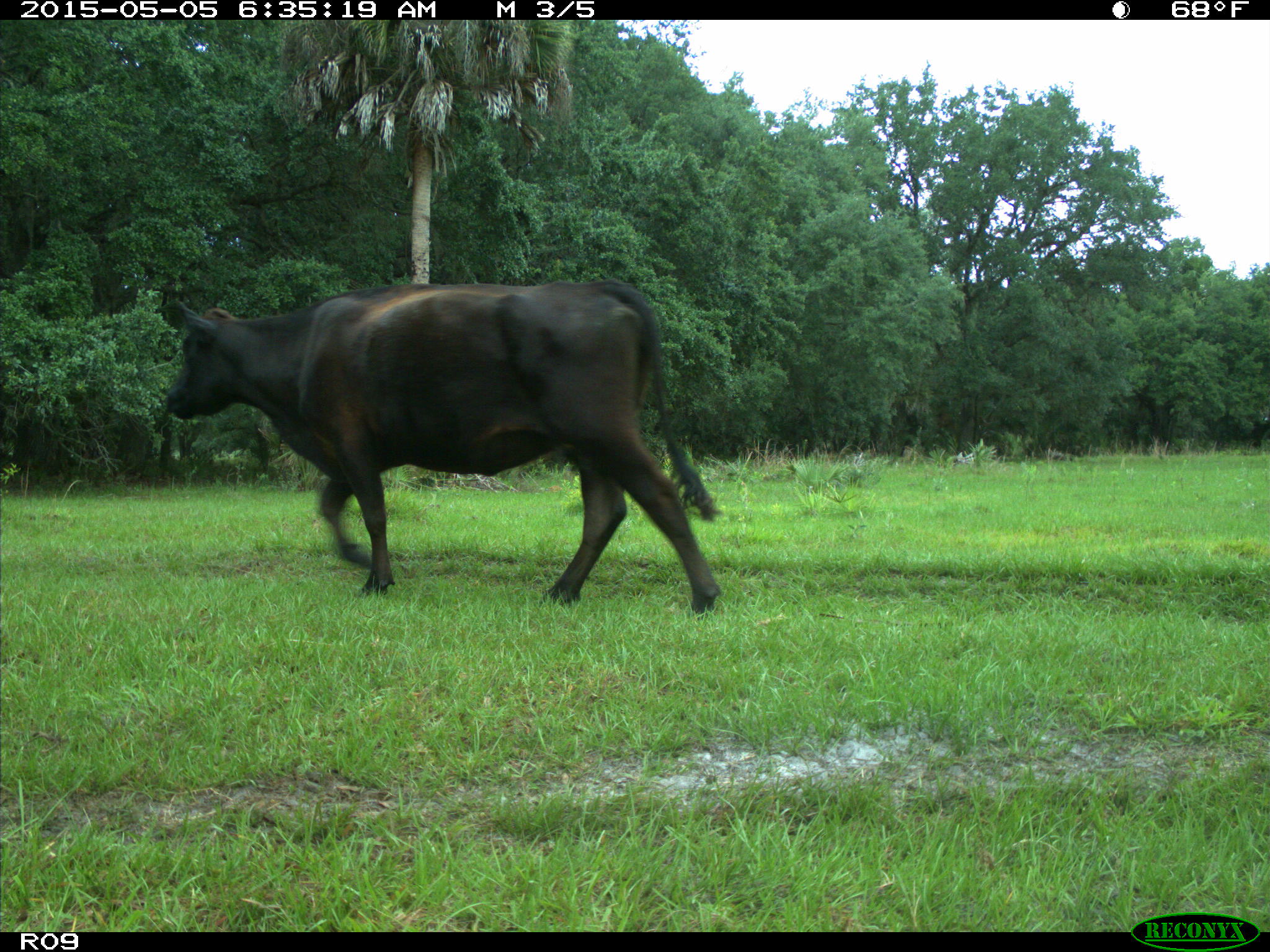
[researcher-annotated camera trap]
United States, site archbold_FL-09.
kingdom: Animalia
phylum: Chordata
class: Mammalia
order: Artiodactyla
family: Bovidae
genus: Bos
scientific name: Bos taurus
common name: domestic cow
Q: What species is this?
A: Bos taurus (domestic cow).